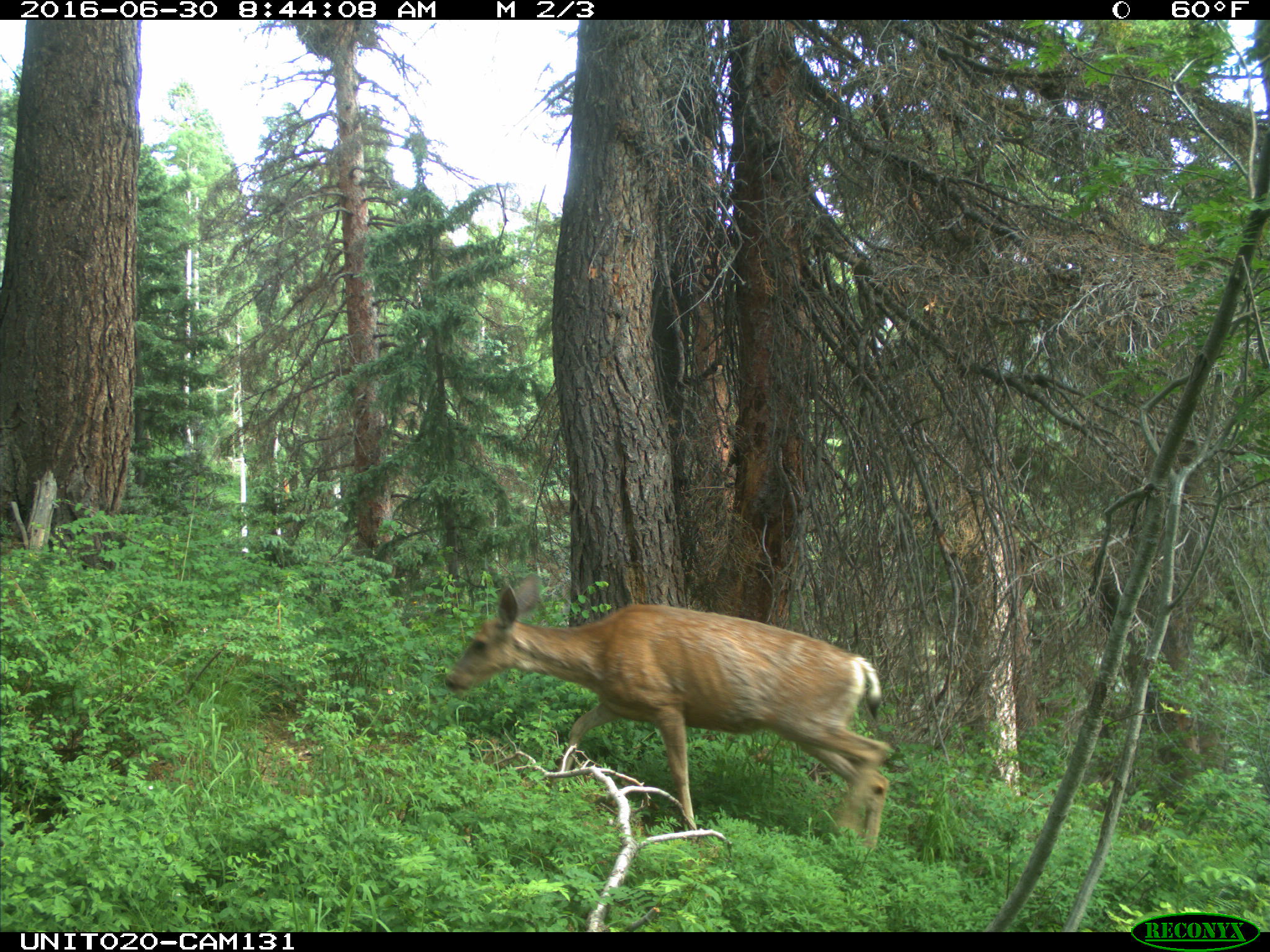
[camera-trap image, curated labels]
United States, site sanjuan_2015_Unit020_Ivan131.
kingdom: Animalia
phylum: Chordata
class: Mammalia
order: Artiodactyla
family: Cervidae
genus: Odocoileus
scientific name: Odocoileus hemionus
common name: mule deer